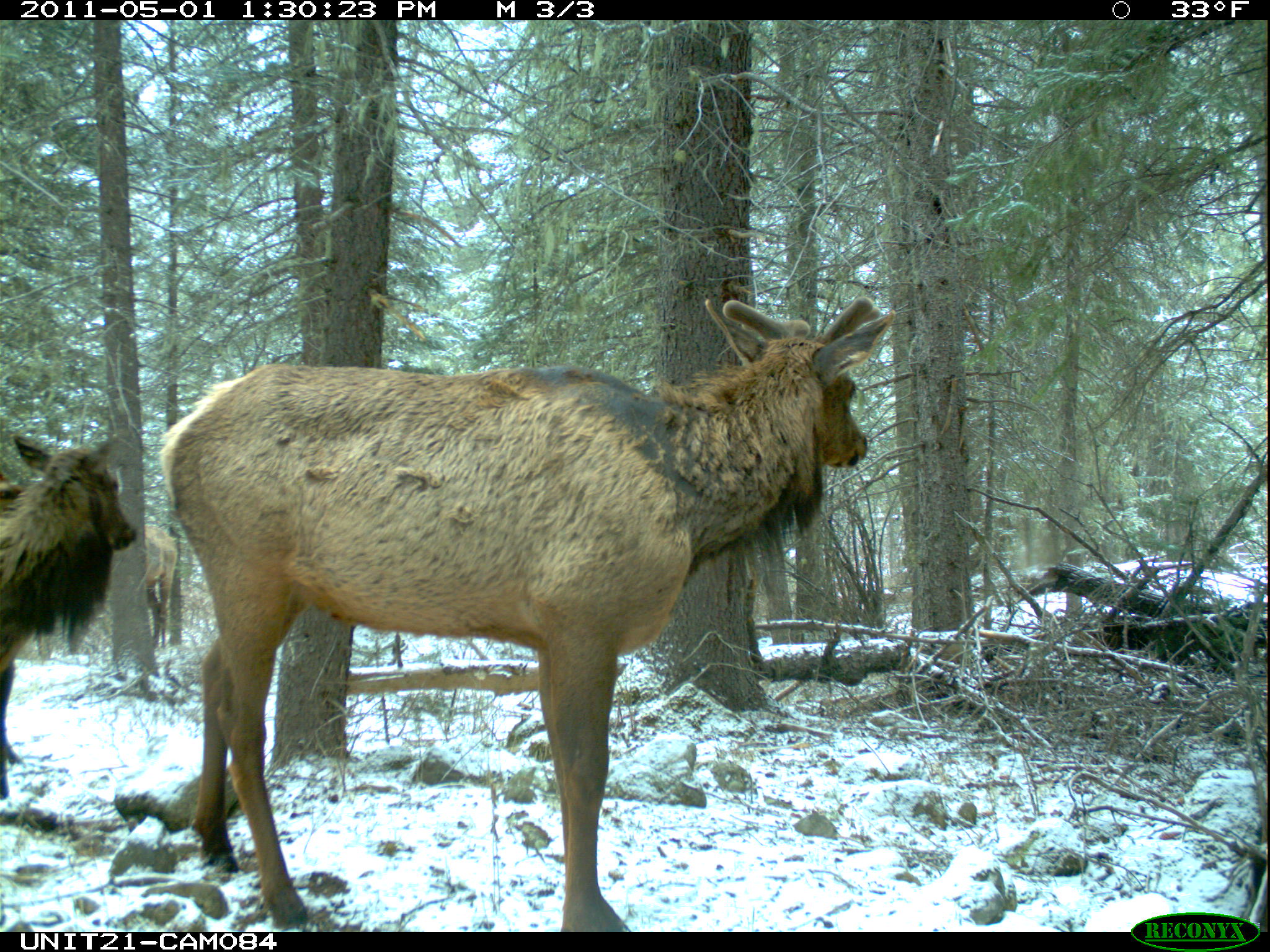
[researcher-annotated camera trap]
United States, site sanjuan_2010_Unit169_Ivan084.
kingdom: Animalia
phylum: Chordata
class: Mammalia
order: Artiodactyla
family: Cervidae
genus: Cervus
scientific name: Cervus elaphus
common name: red deer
Cervus elaphus (red deer).